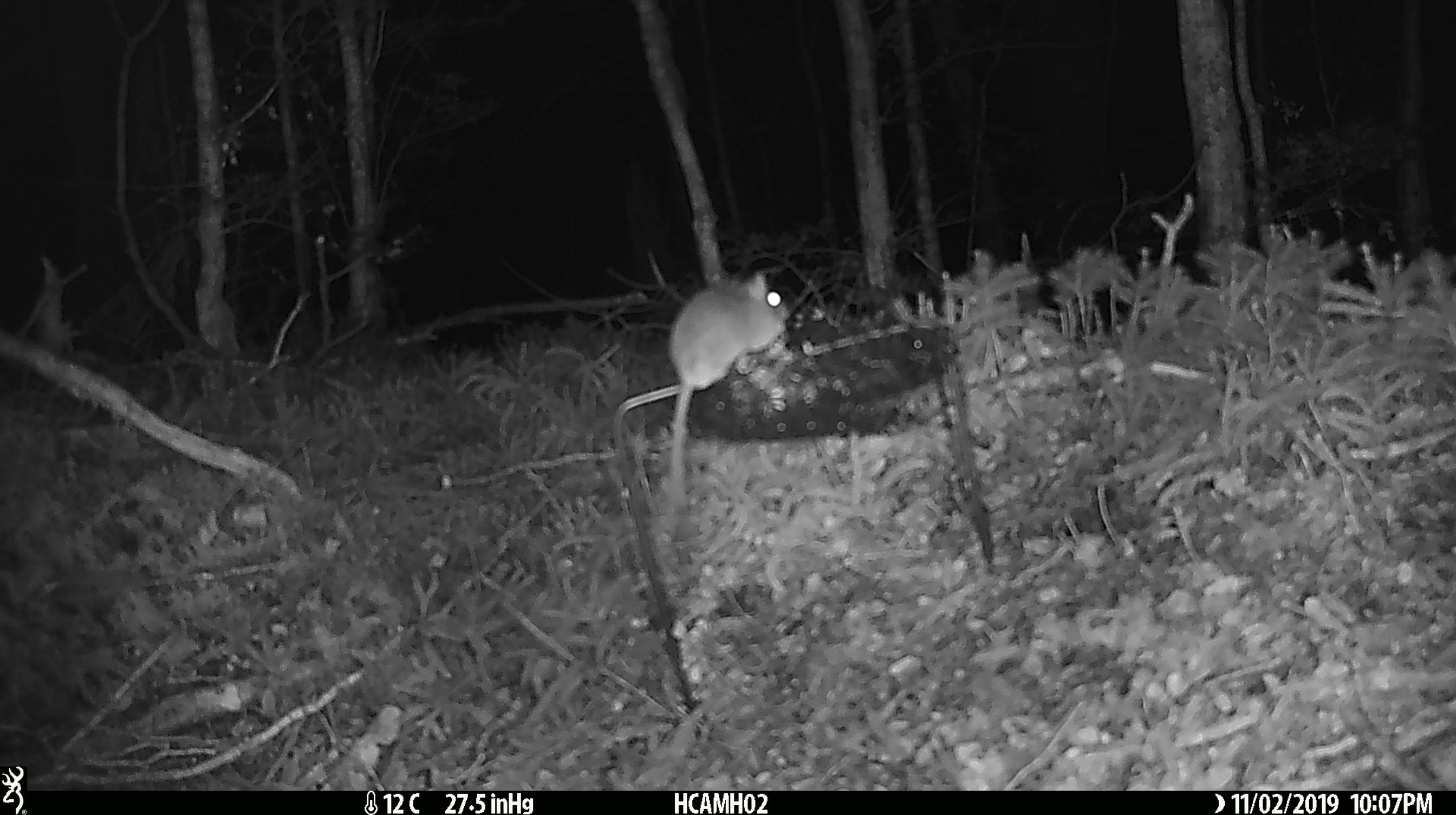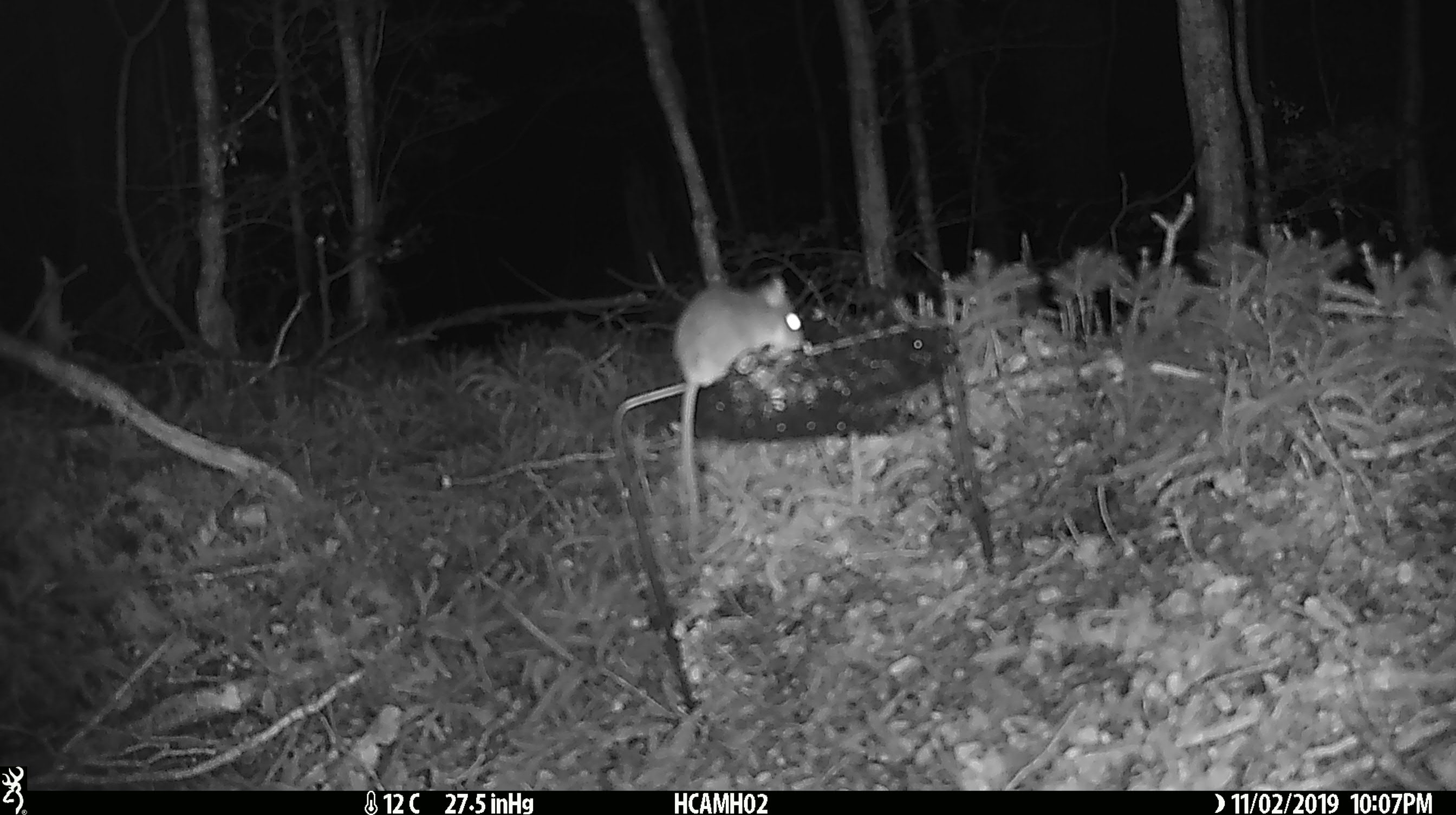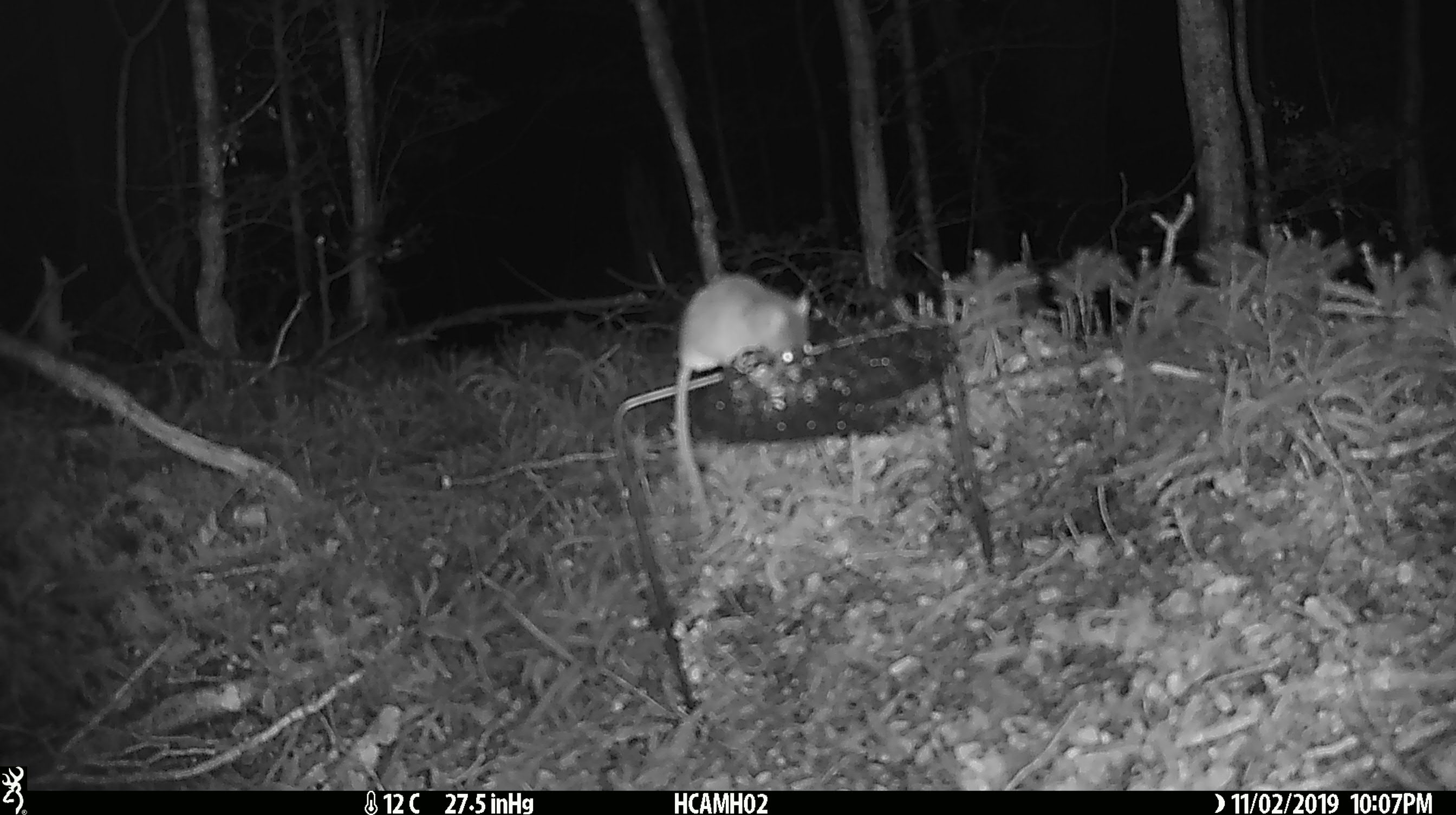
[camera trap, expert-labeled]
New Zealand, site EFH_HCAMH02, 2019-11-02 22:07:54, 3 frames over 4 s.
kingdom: Animalia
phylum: Chordata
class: Mammalia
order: Rodentia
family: Muridae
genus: Mus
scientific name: Mus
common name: mouse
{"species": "mouse (Mus)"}